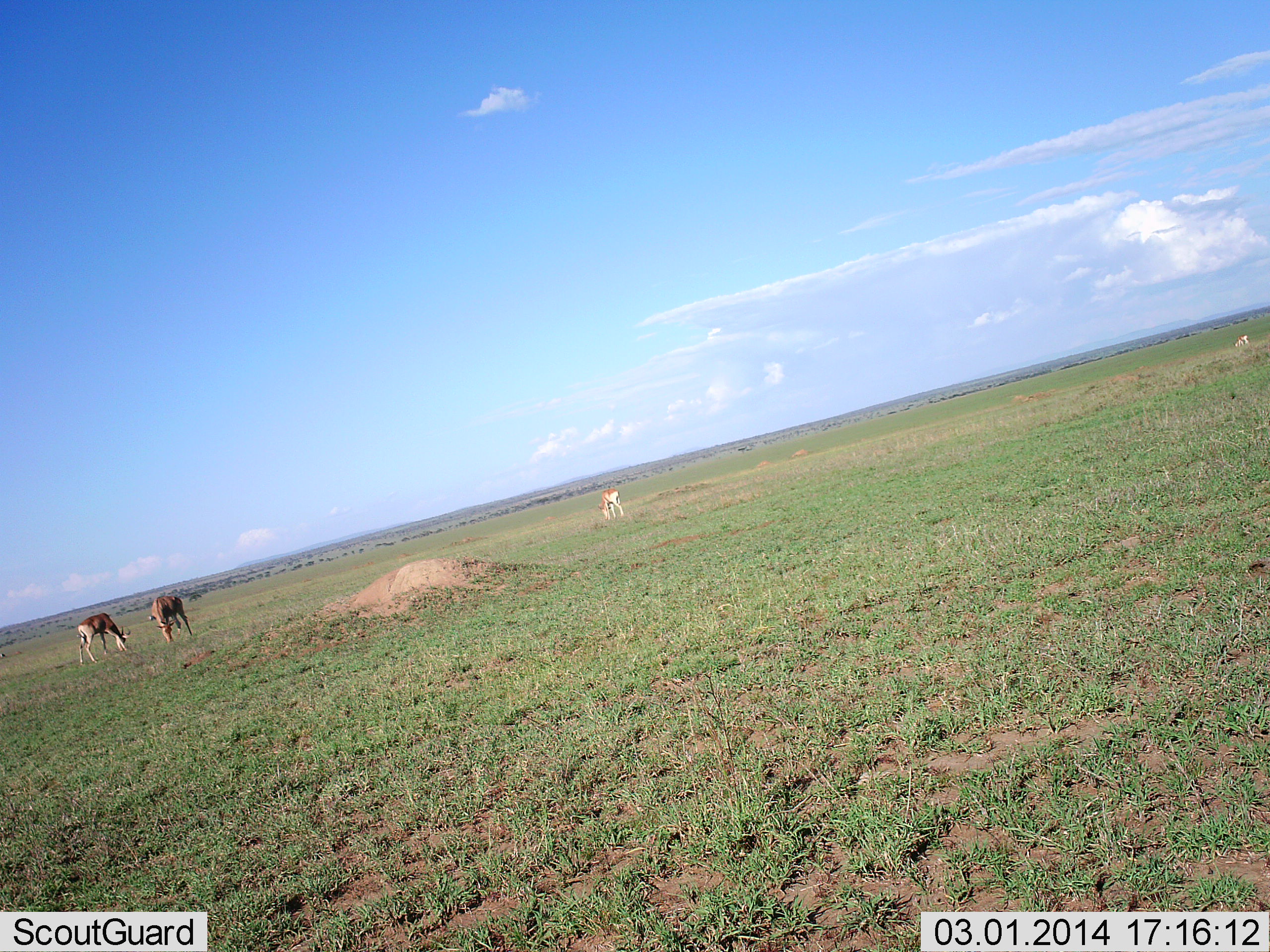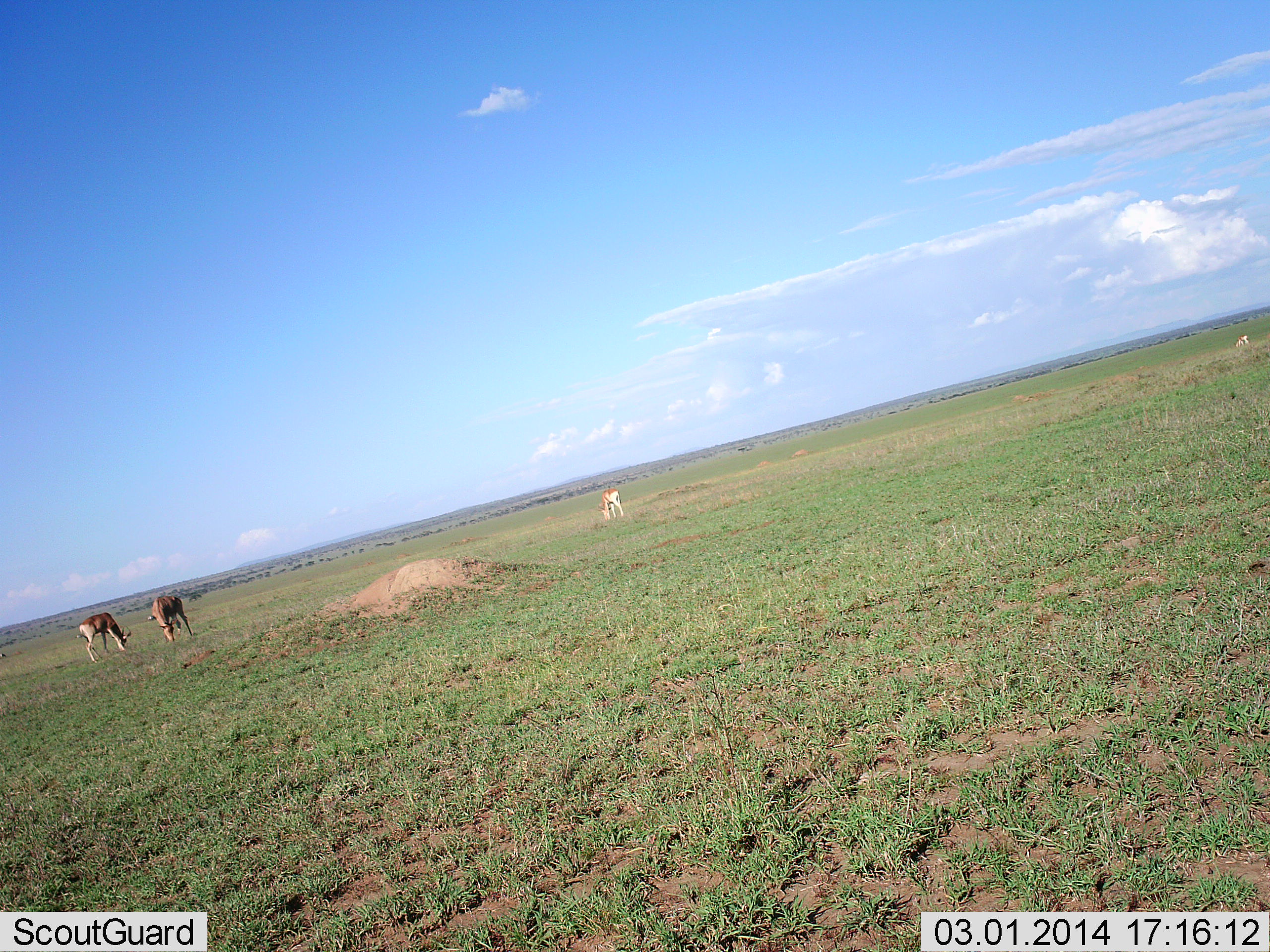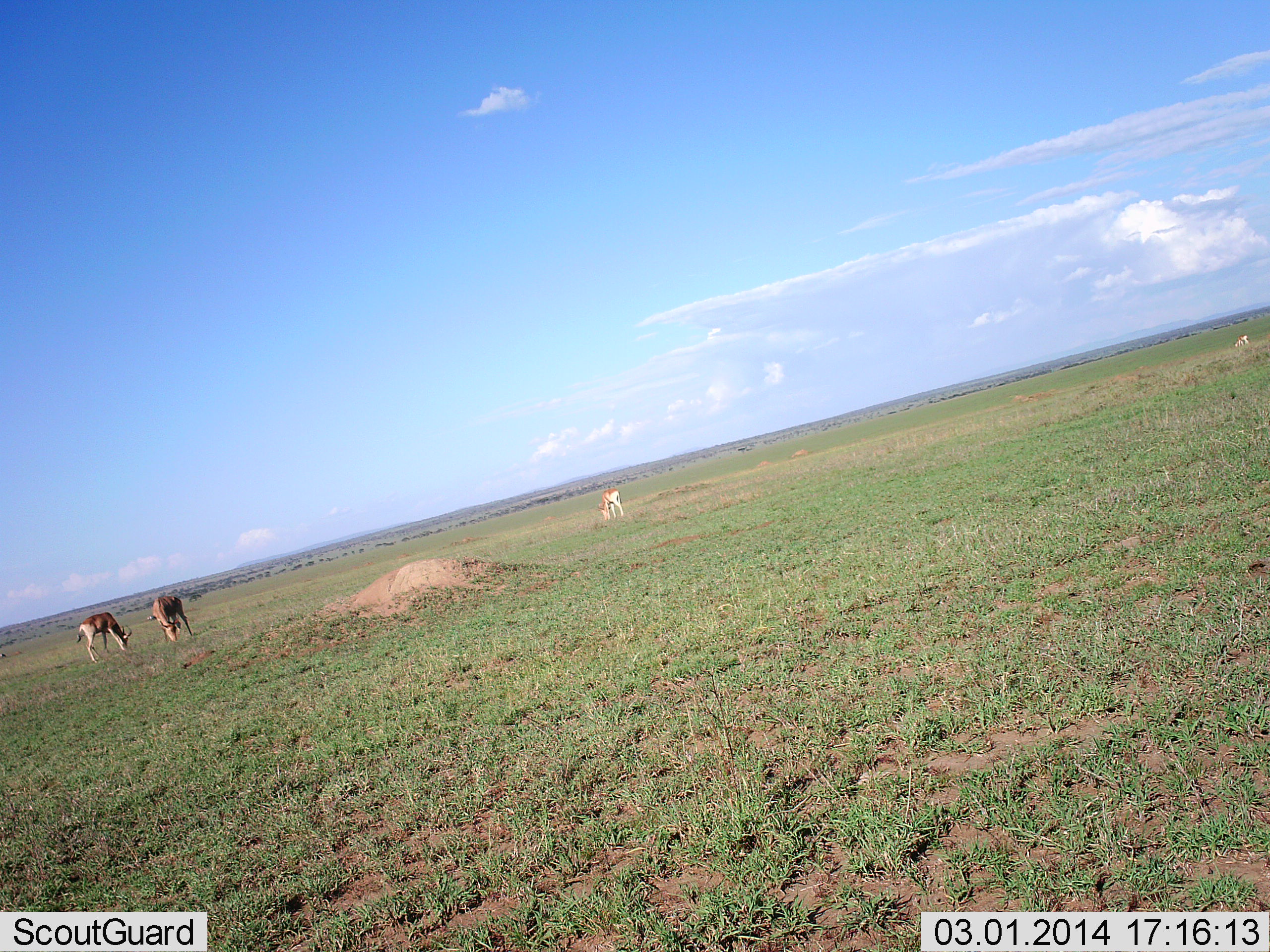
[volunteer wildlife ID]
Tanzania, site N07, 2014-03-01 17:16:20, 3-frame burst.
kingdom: Animalia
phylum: Chordata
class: Mammalia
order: Artiodactyla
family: Bovidae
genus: Nanger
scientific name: Nanger granti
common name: grant's gazelle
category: gazellegrants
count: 4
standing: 30%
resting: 20%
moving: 0%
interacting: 0%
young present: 0%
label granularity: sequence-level